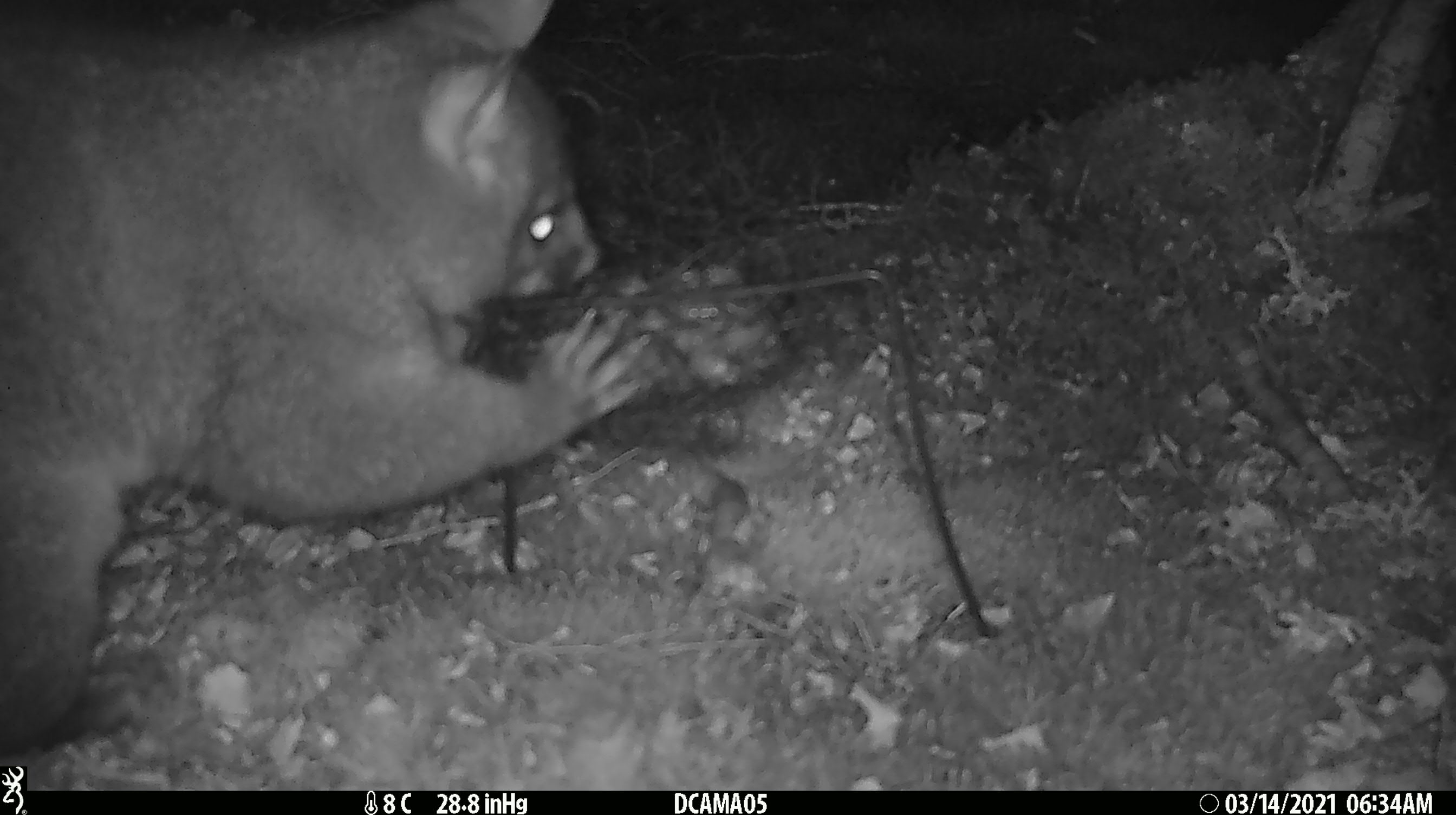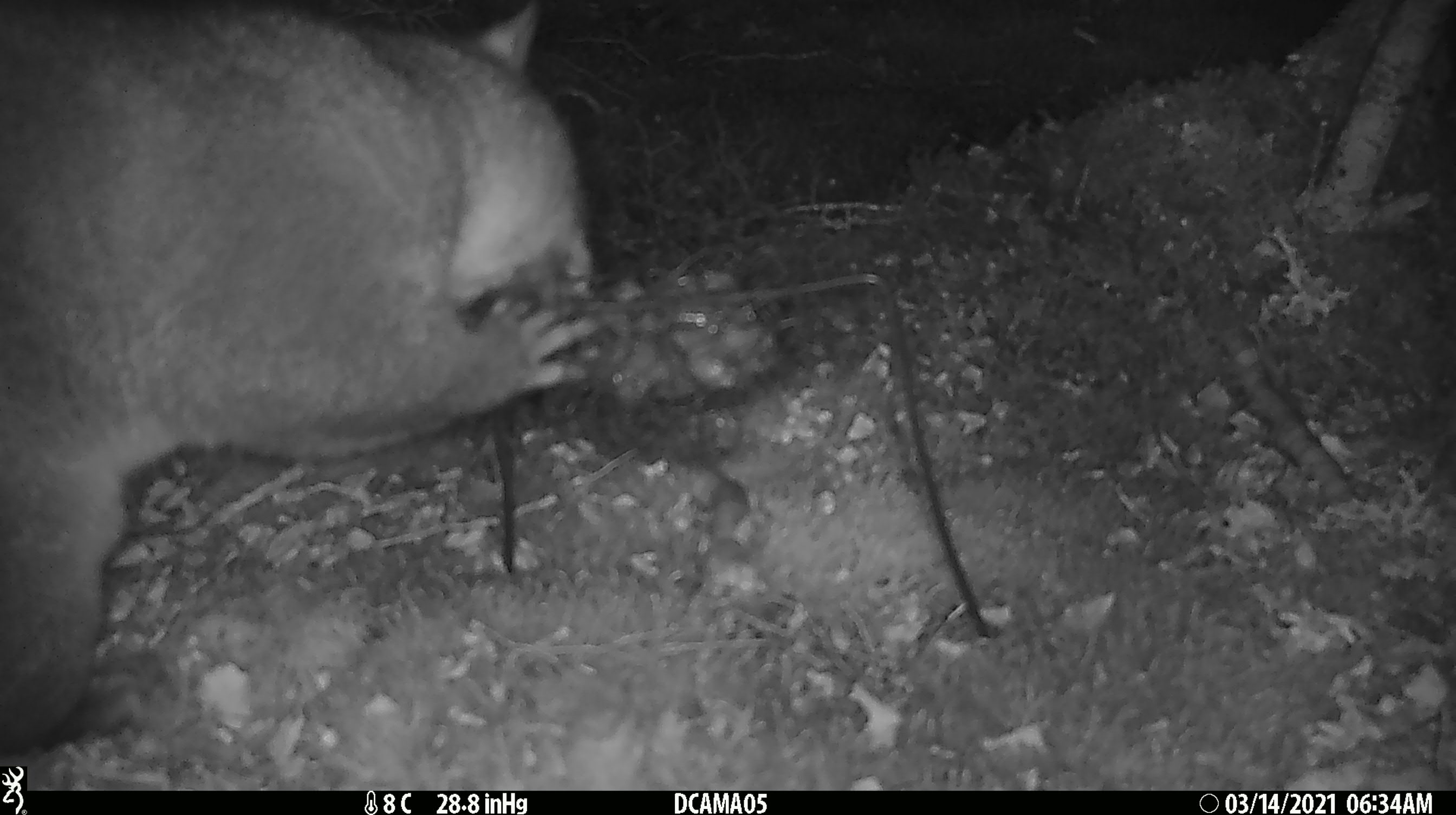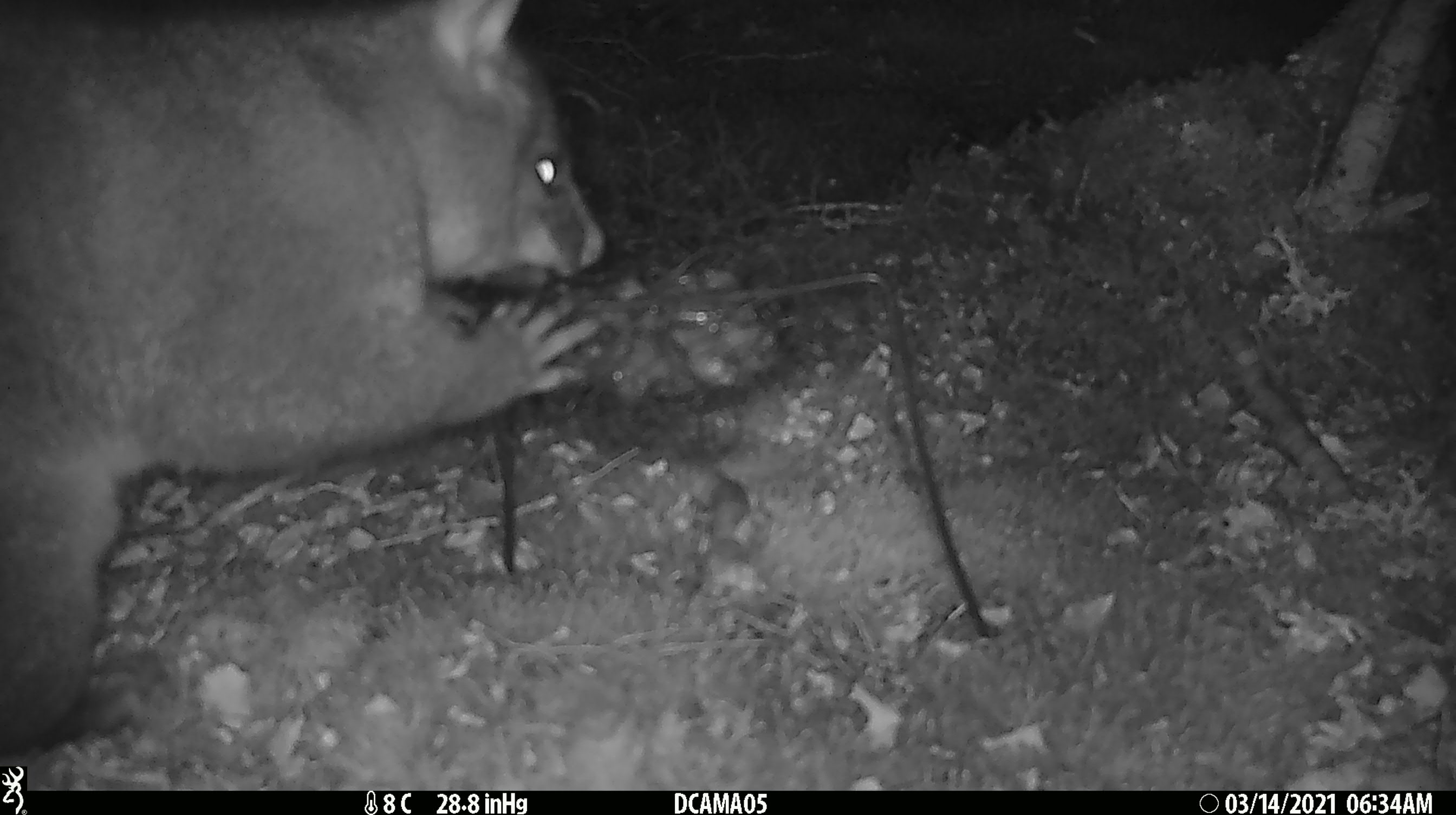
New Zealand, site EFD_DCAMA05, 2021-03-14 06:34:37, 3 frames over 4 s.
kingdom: Animalia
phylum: Chordata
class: Mammalia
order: Diprotodontia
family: Phalangeridae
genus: Trichosurus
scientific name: Trichosurus vulpecula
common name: common brushtail possum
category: possum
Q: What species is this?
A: Possum (common brushtail possum) (Trichosurus vulpecula).